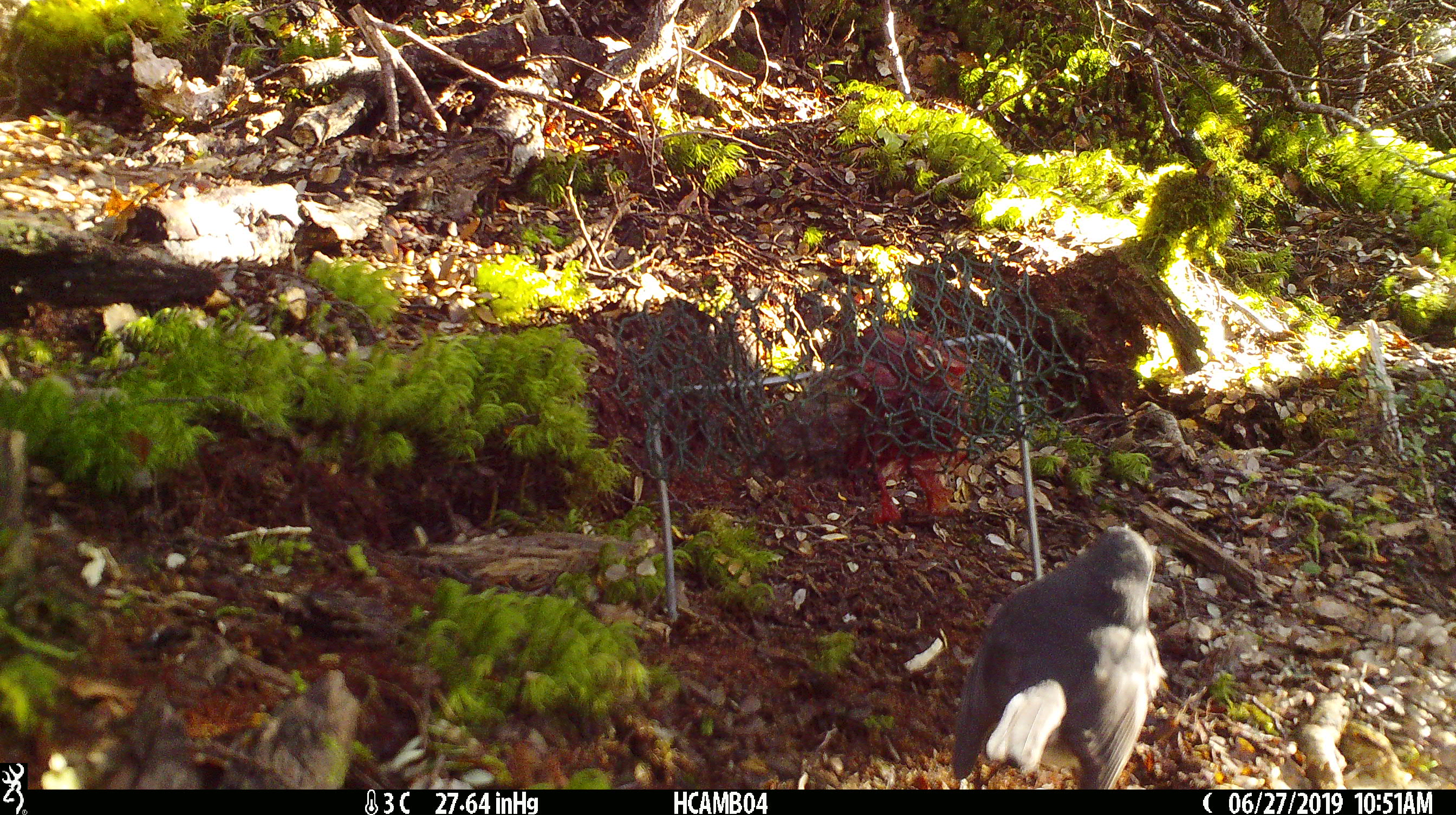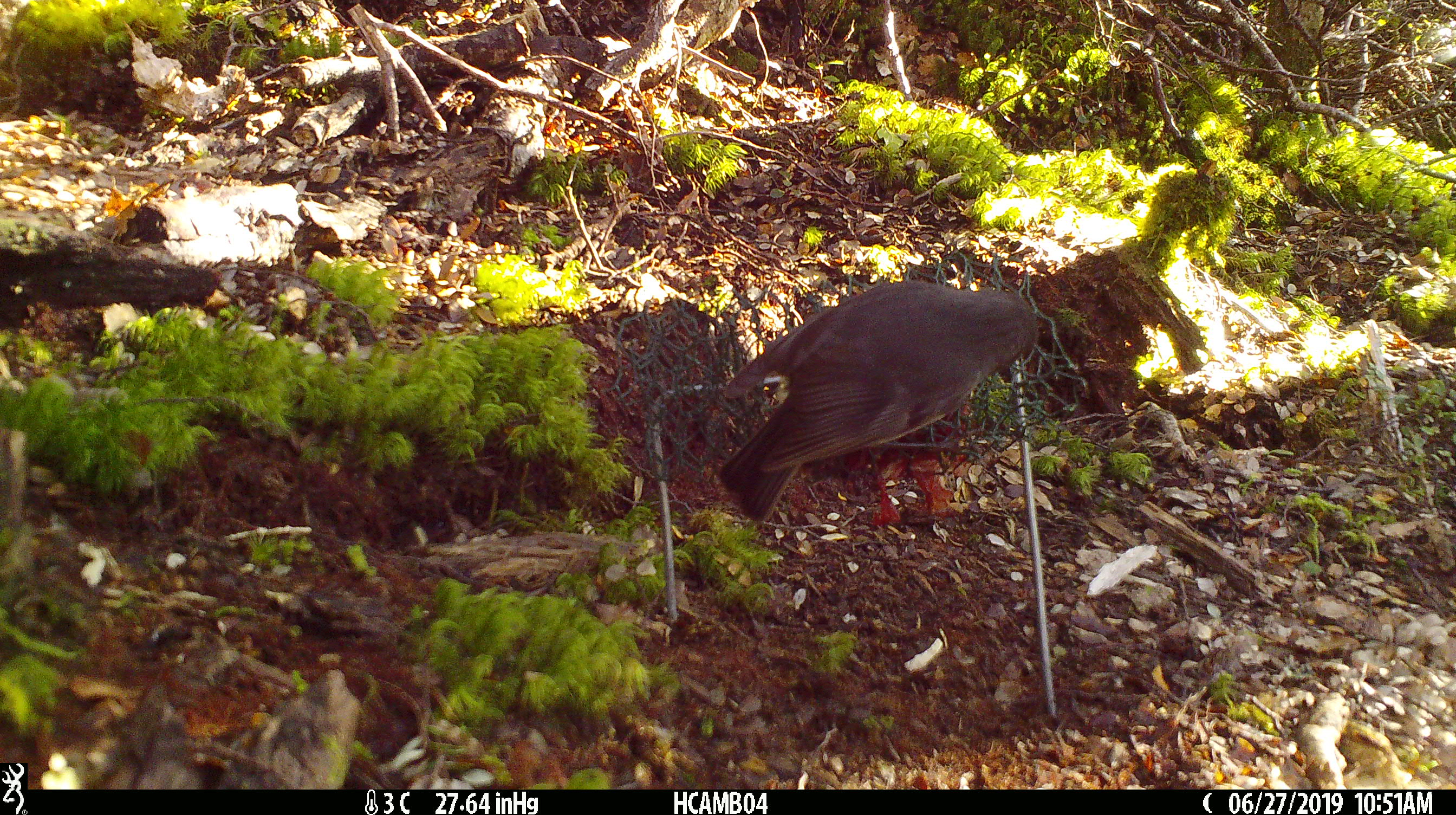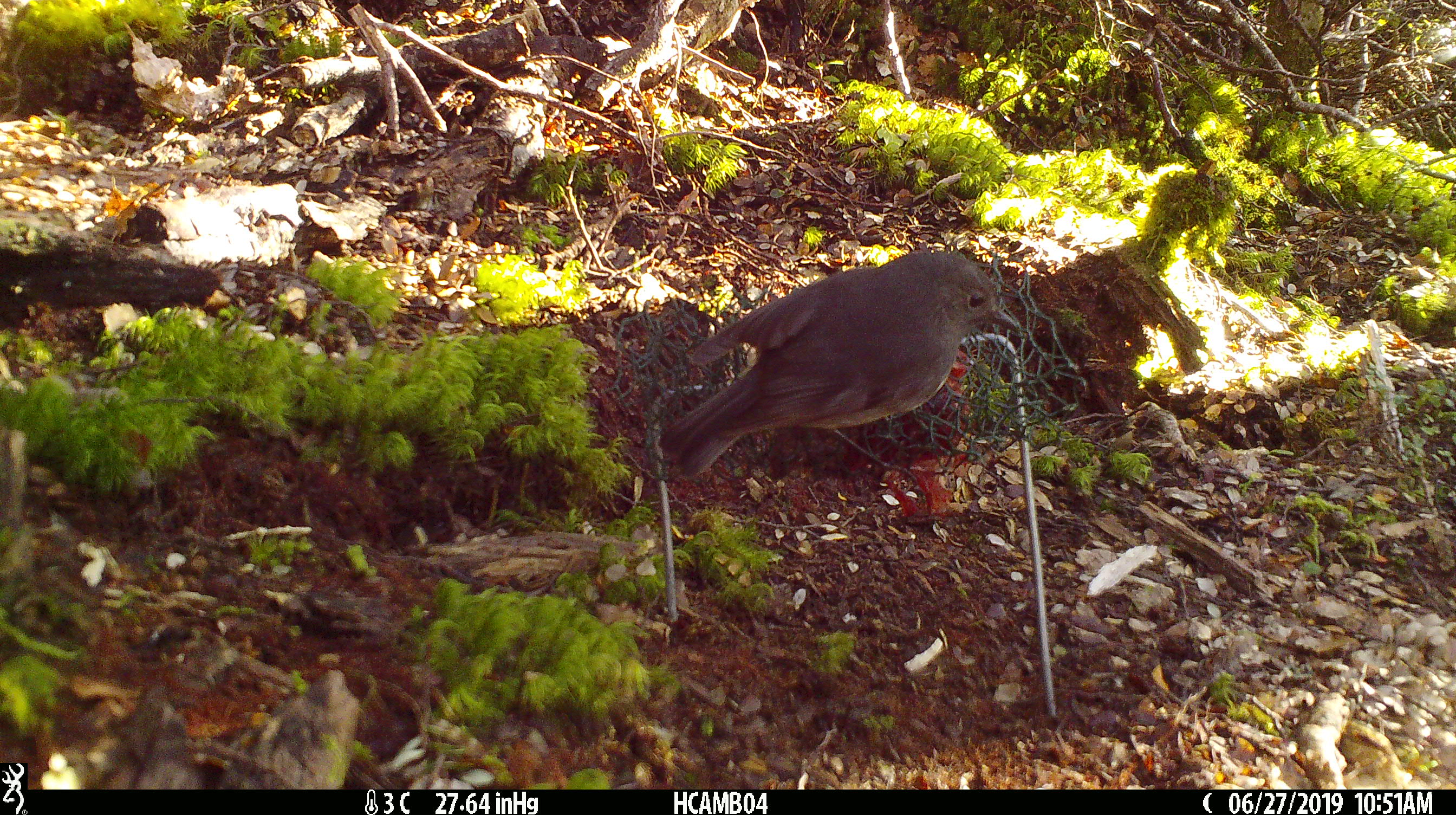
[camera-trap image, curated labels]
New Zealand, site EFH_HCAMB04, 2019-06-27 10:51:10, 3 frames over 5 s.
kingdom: Animalia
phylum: Chordata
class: Aves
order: Passeriformes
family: Petroicidae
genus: Petroica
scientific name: Petroica australis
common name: new zealand robin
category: robin